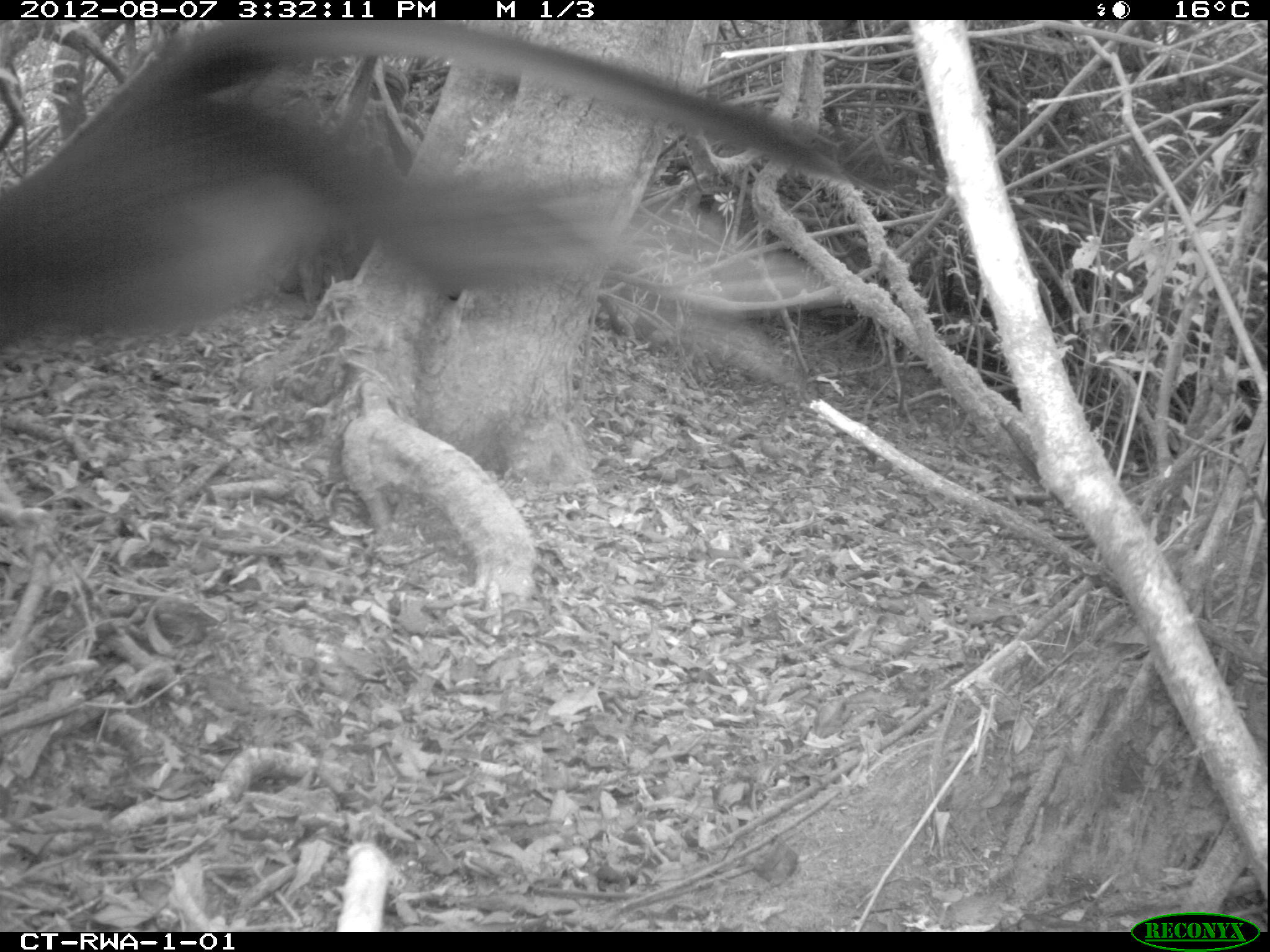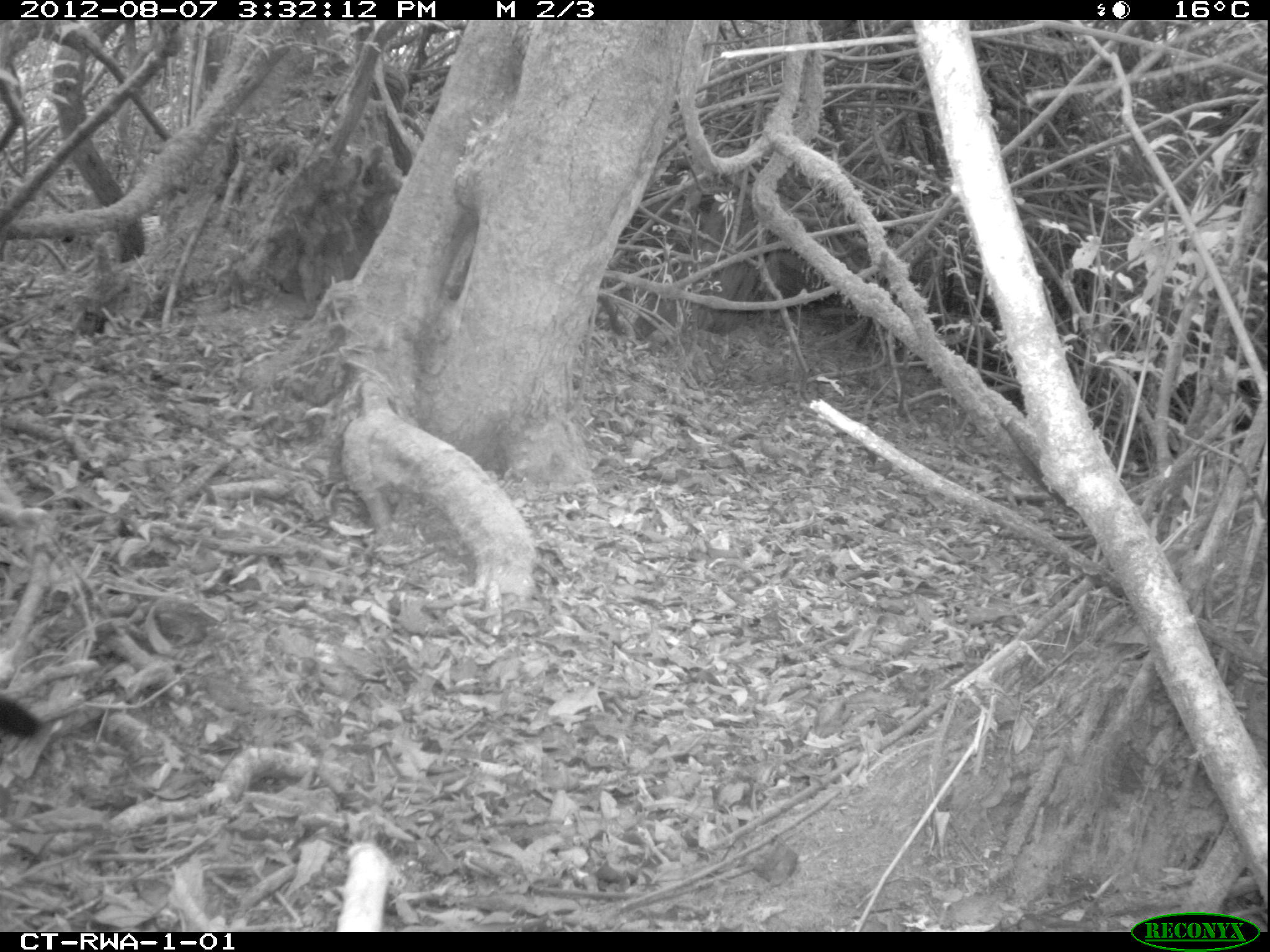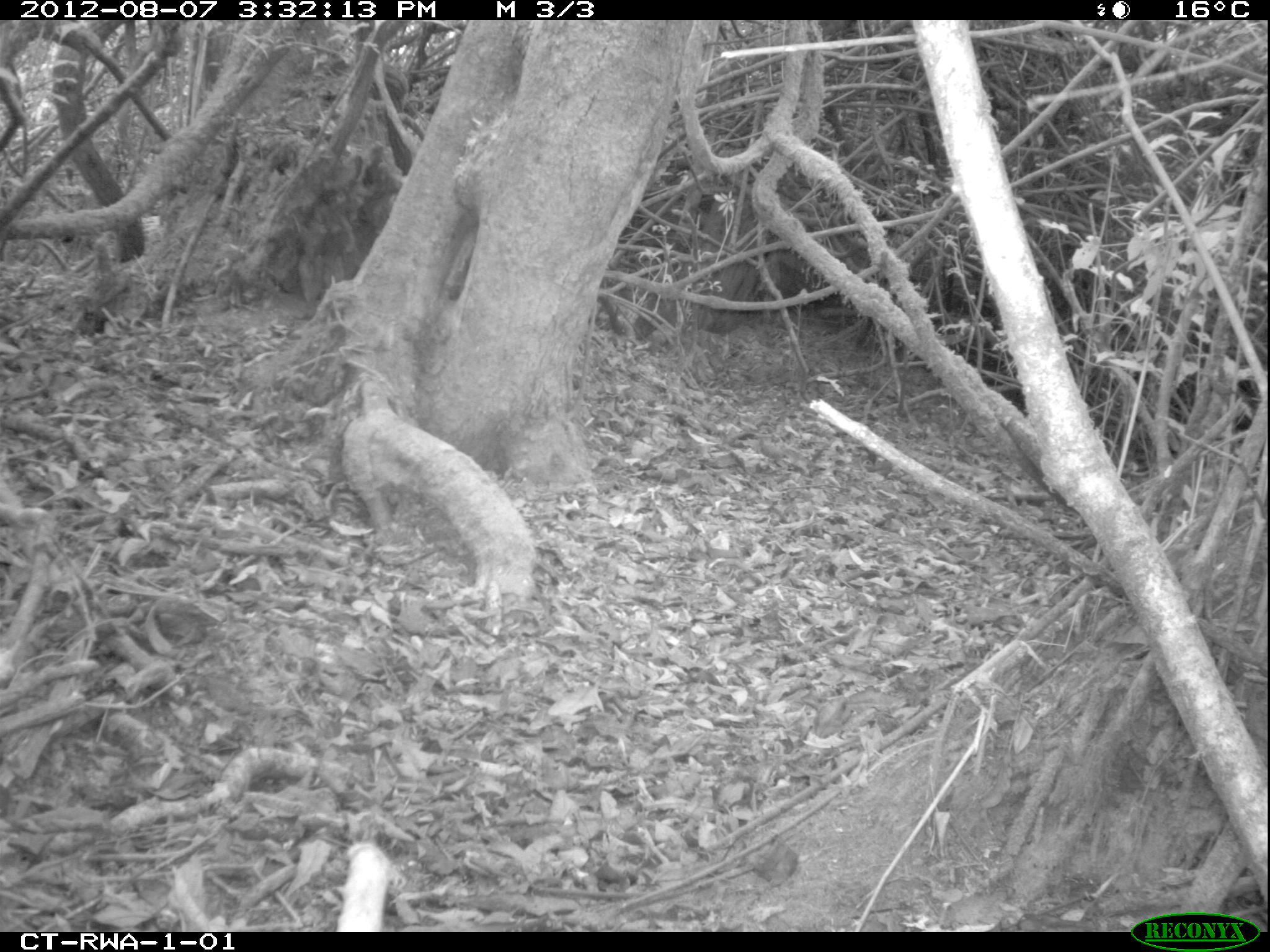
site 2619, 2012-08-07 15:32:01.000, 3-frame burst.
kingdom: Animalia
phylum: Chordata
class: Mammalia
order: Primates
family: Cercopithecidae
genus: Allochrocebus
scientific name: Allochrocebus lhoesti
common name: l'hoest's monkey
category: cercopithecus lhoesti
Cercopithecus lhoesti (l'hoest's monkey) (Allochrocebus lhoesti), count 1.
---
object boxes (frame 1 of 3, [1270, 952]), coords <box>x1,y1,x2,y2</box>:
cercopithecus lhoesti: <box>0,16,917,373</box>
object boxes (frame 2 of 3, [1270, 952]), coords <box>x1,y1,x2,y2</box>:
cercopithecus lhoesti: <box>0,694,42,741</box>